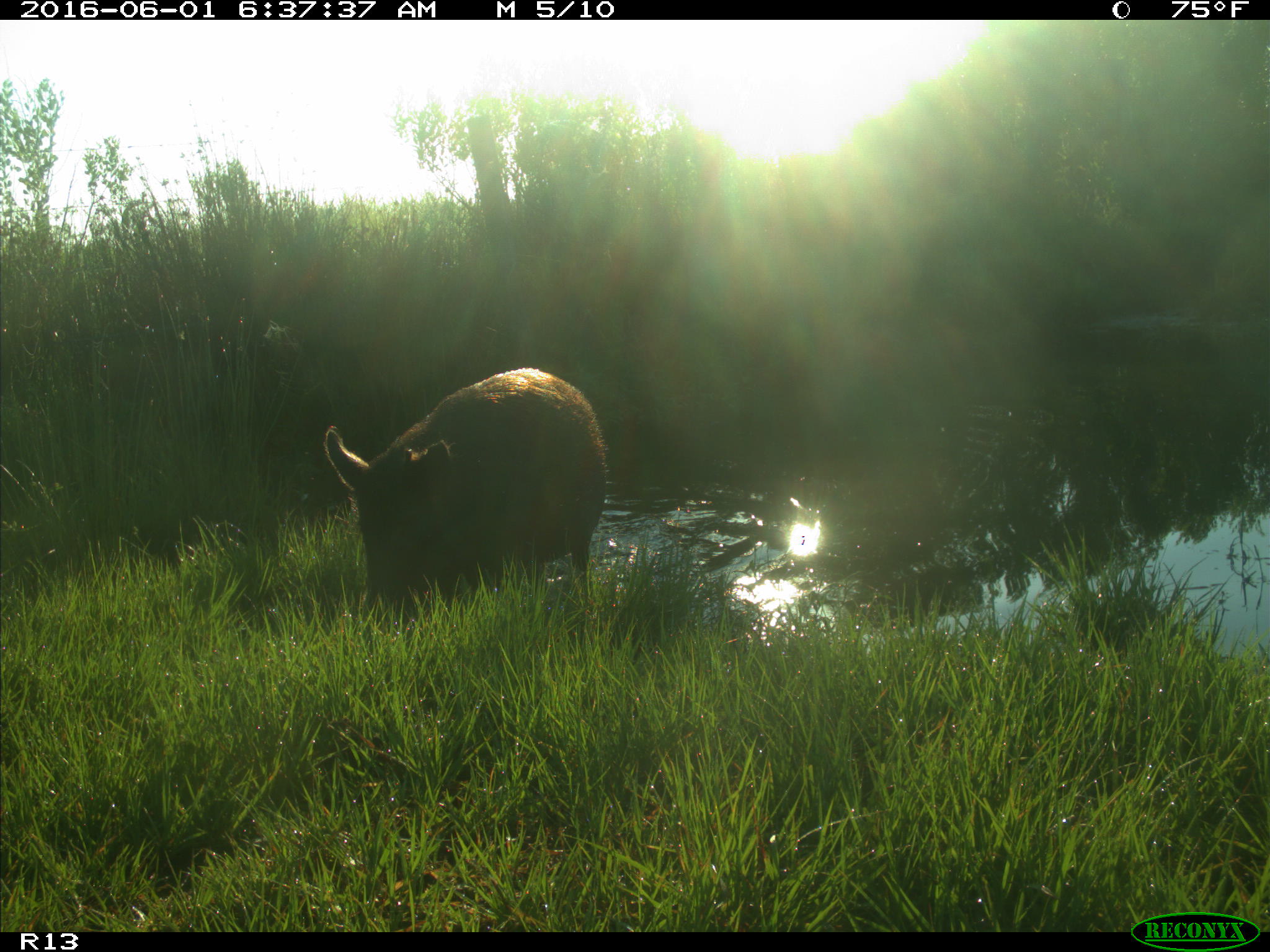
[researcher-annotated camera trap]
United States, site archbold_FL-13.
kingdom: Animalia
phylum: Chordata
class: Mammalia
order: Artiodactyla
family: Suidae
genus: Sus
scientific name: Sus scrofa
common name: wild boar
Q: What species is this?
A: Sus scrofa (wild boar).